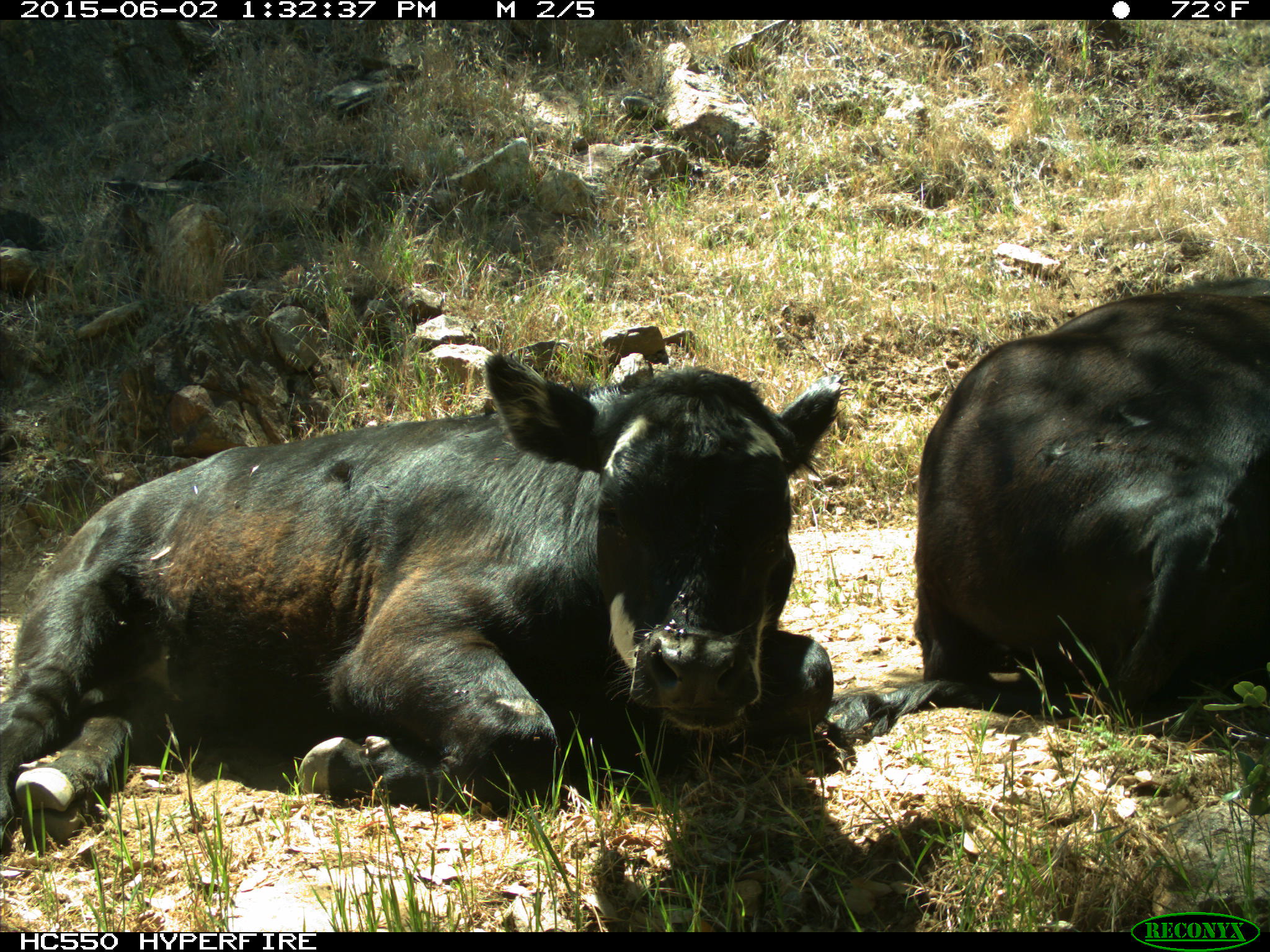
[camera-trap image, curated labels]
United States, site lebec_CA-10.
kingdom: Animalia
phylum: Chordata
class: Mammalia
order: Artiodactyla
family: Bovidae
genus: Bos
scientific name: Bos taurus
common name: domestic cow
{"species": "Bos taurus (domestic cow)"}